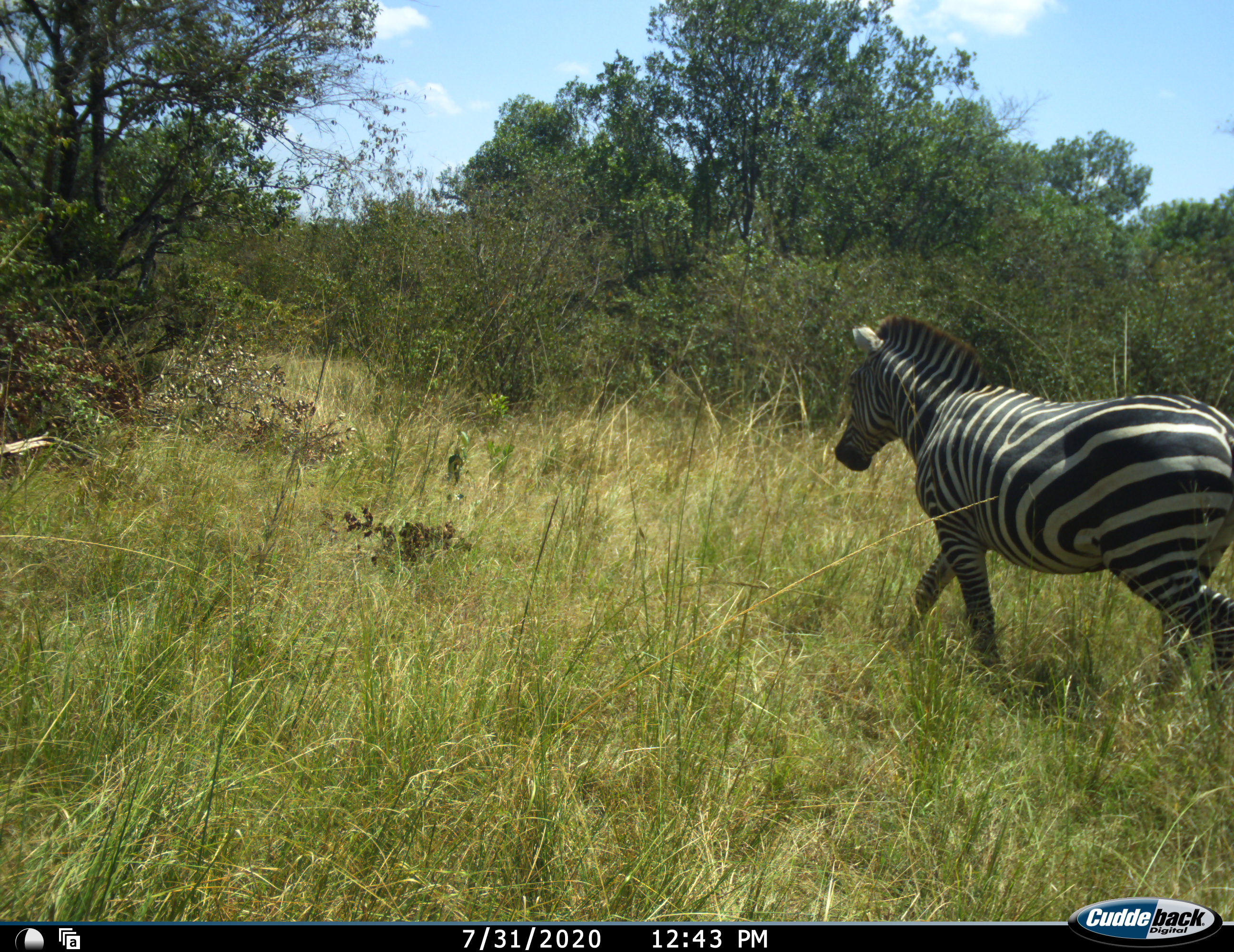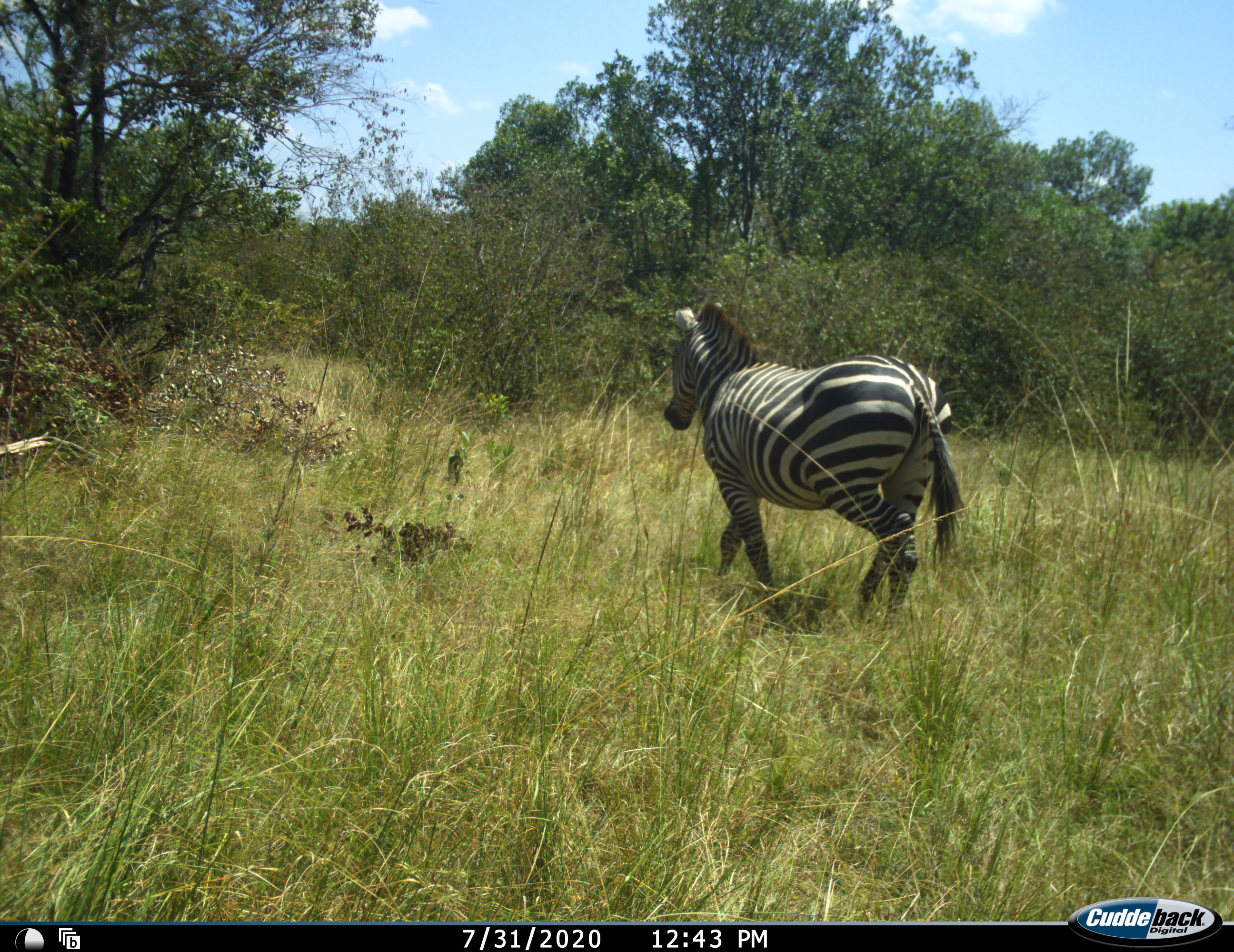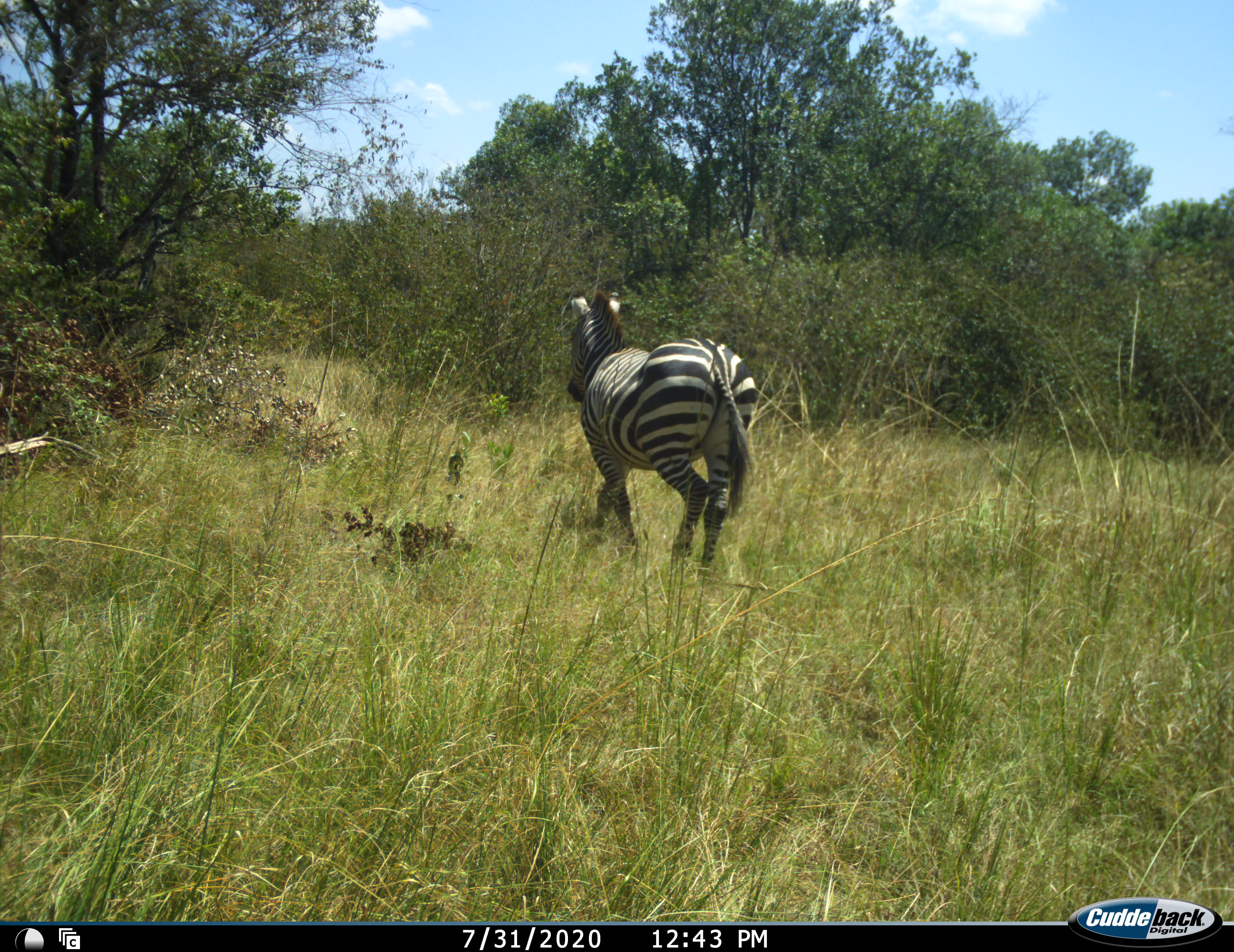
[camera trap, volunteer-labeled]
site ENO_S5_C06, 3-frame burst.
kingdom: Animalia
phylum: Chordata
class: Mammalia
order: Perissodactyla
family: Equidae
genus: Equus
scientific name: Equus quagga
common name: plains zebra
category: zebraplains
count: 1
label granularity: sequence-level